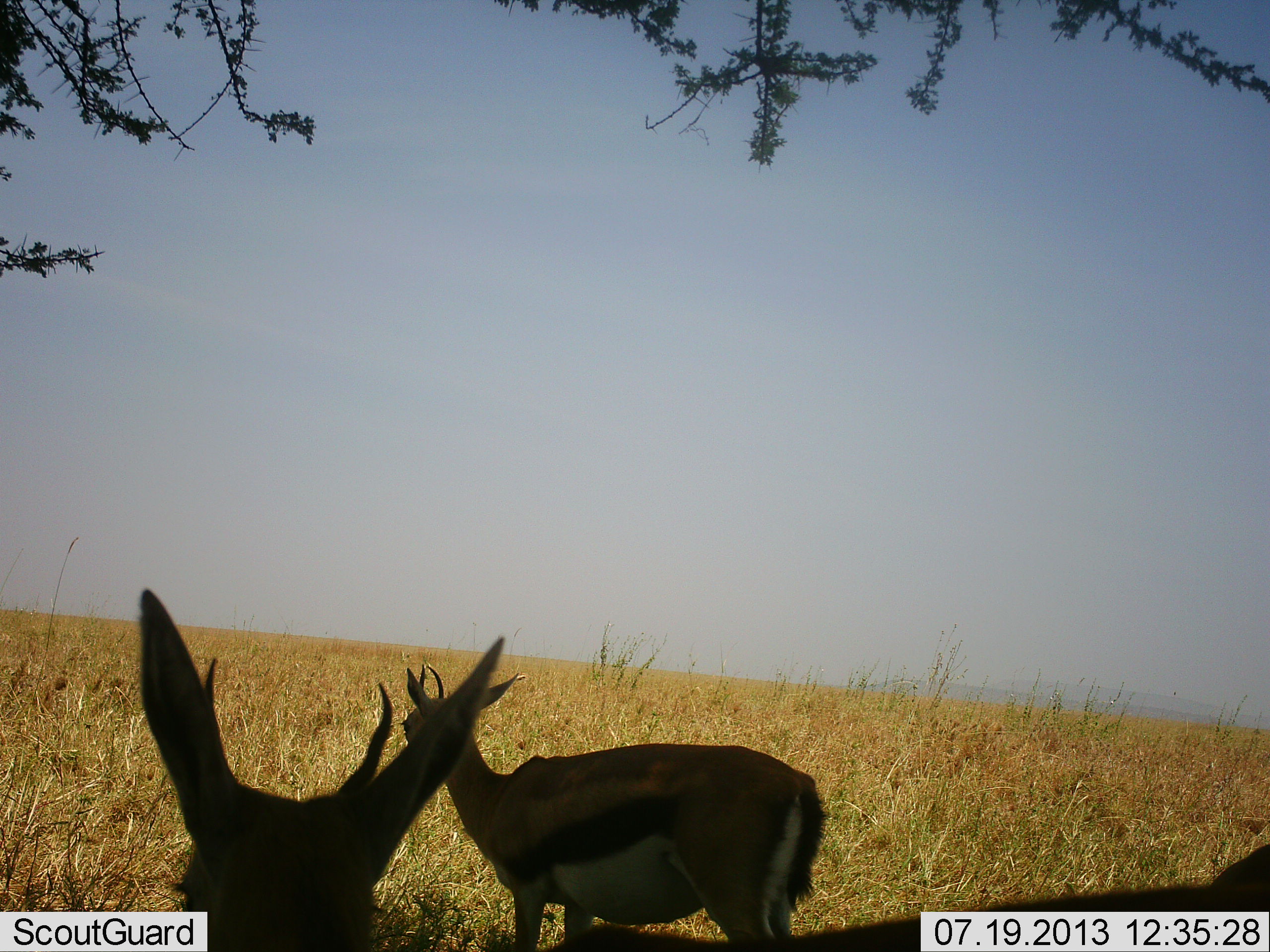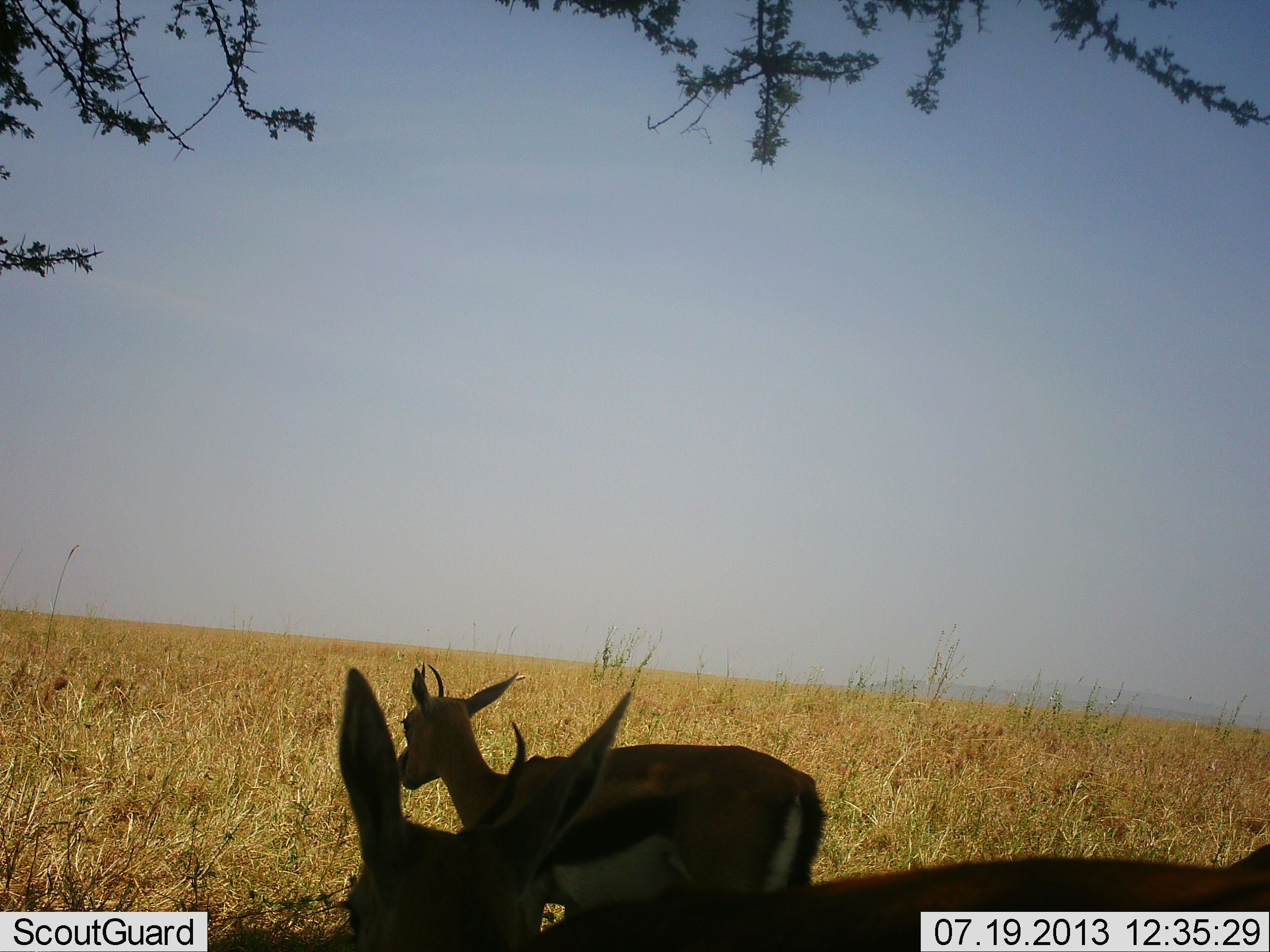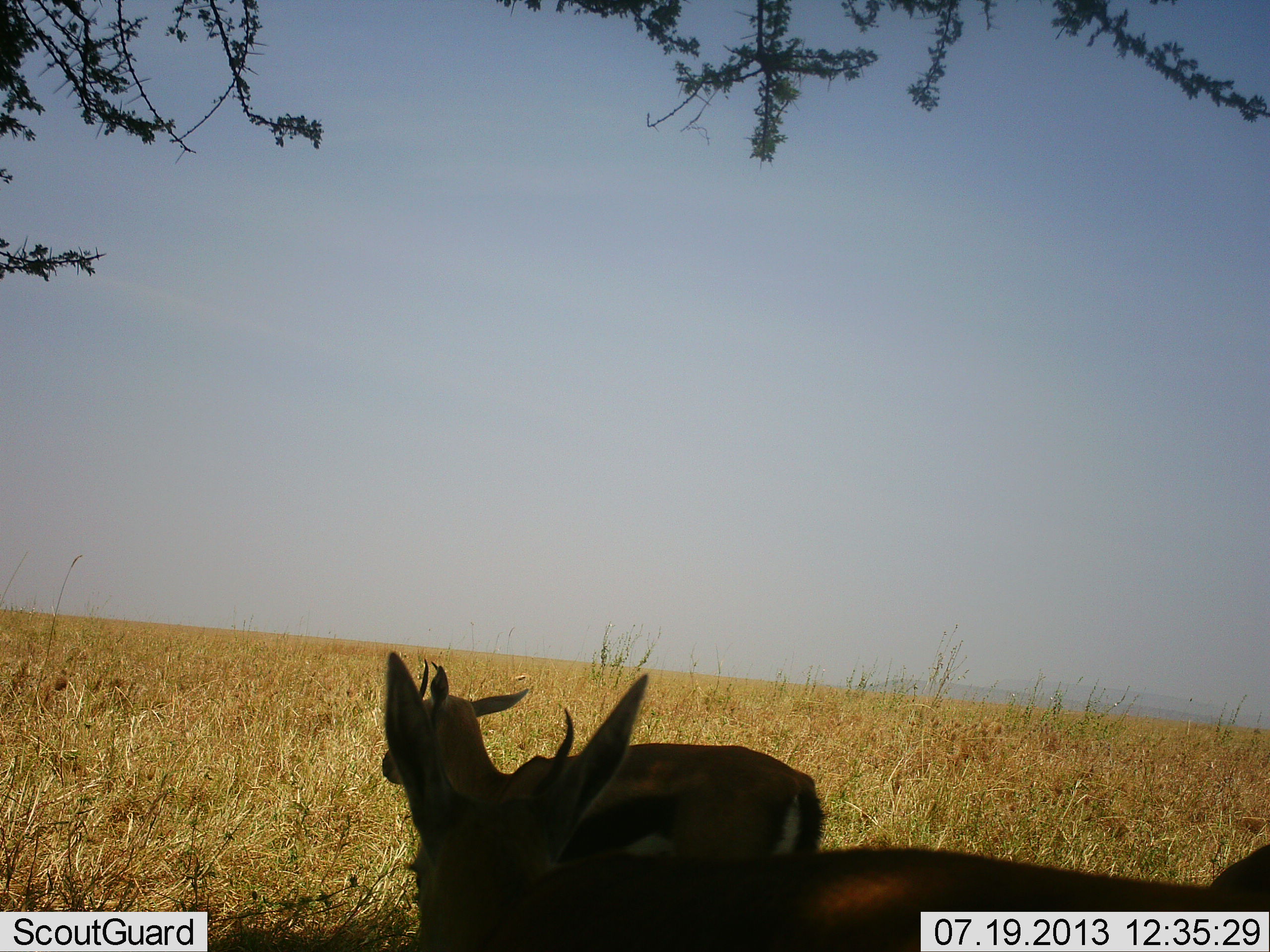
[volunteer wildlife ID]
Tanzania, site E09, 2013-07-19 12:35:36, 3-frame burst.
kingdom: Animalia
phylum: Chordata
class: Mammalia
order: Artiodactyla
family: Bovidae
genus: Eudorcas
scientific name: Eudorcas thomsonii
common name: thomson's gazelle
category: gazellethomsons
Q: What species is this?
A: Gazellethomsons (thomson's gazelle) (Eudorcas thomsonii).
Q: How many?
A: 2.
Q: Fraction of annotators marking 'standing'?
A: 82%.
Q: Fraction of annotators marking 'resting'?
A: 3%.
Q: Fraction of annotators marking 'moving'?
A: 47%.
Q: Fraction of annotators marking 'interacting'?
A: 0%.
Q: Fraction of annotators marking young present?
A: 0%.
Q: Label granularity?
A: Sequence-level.